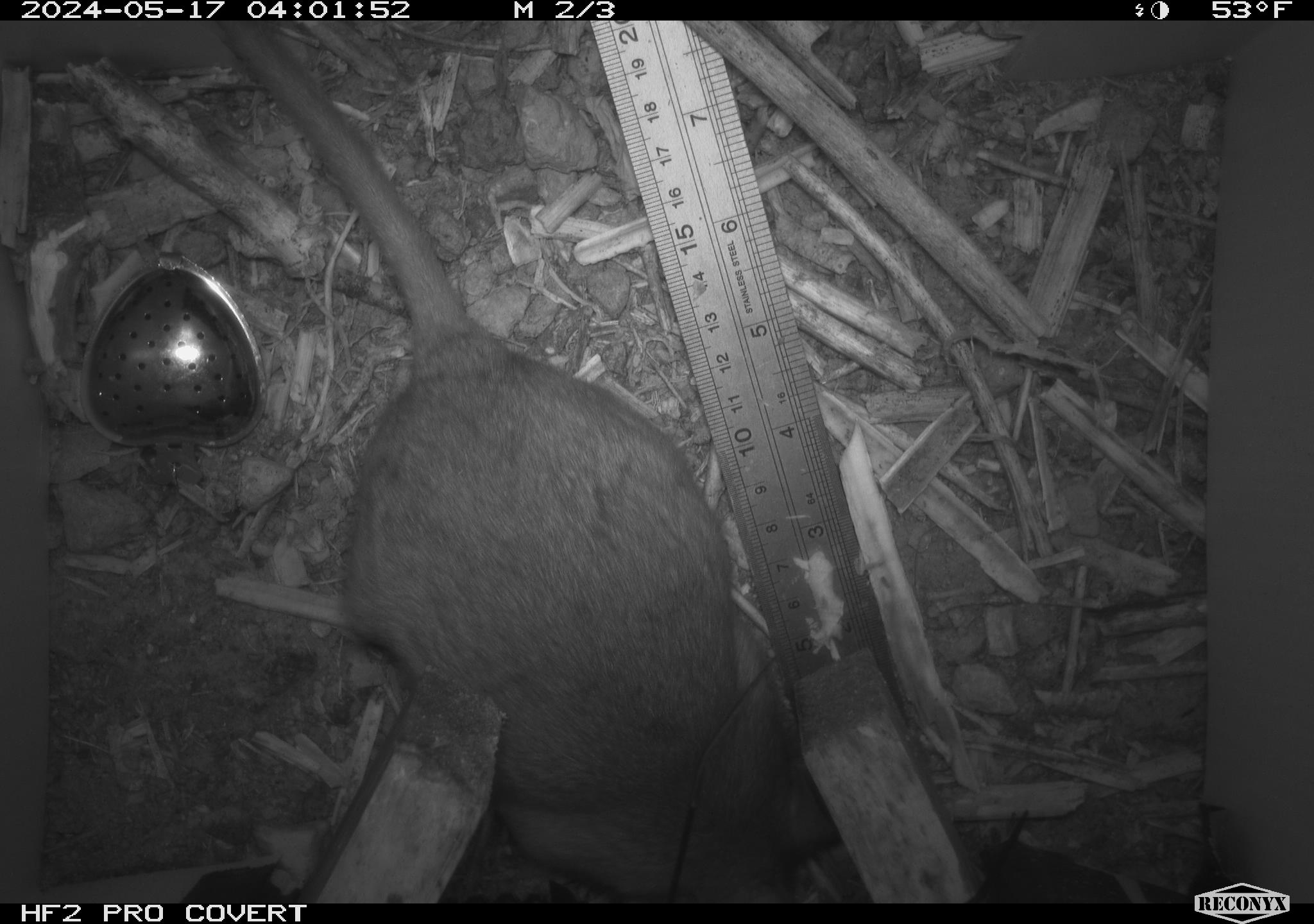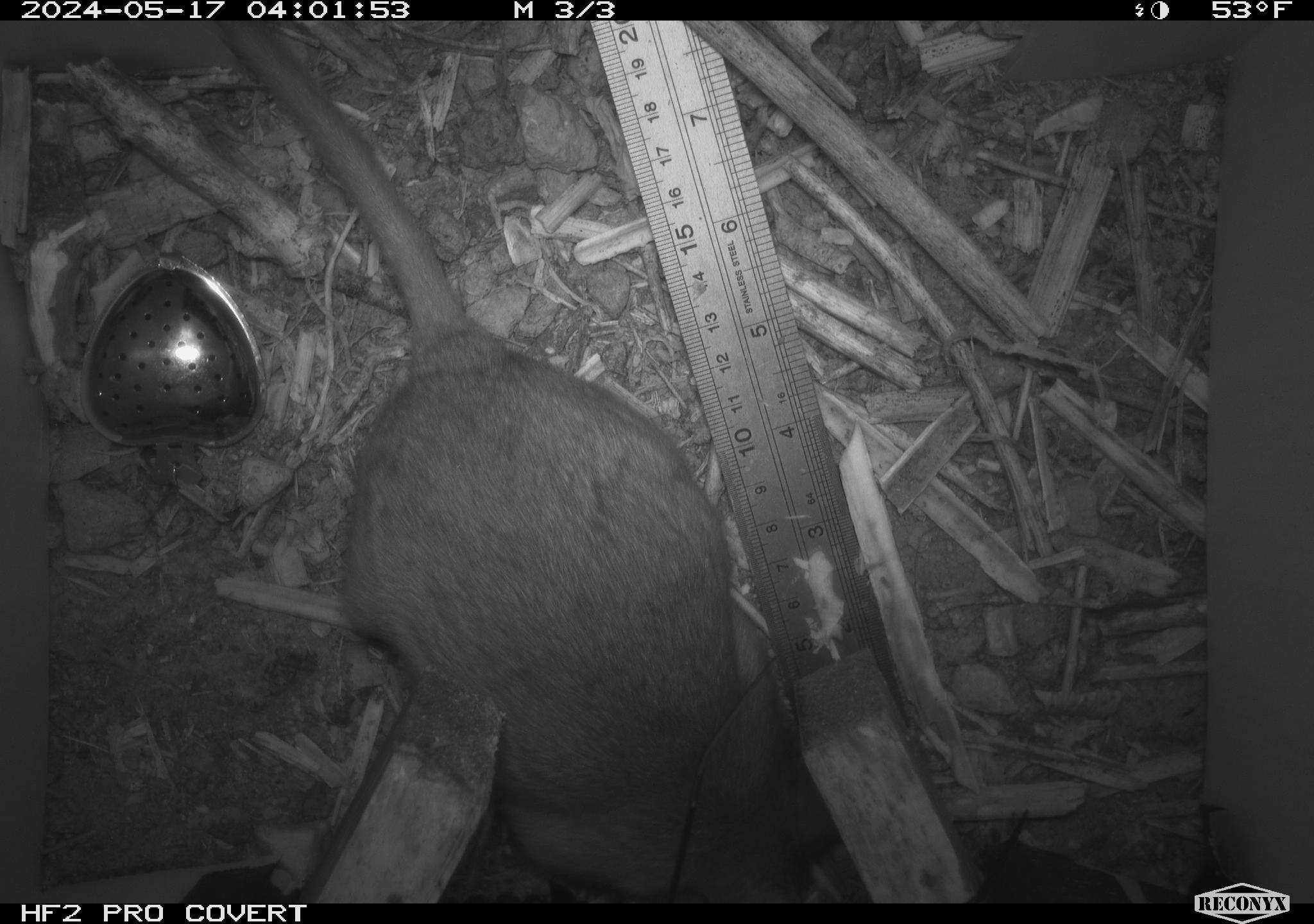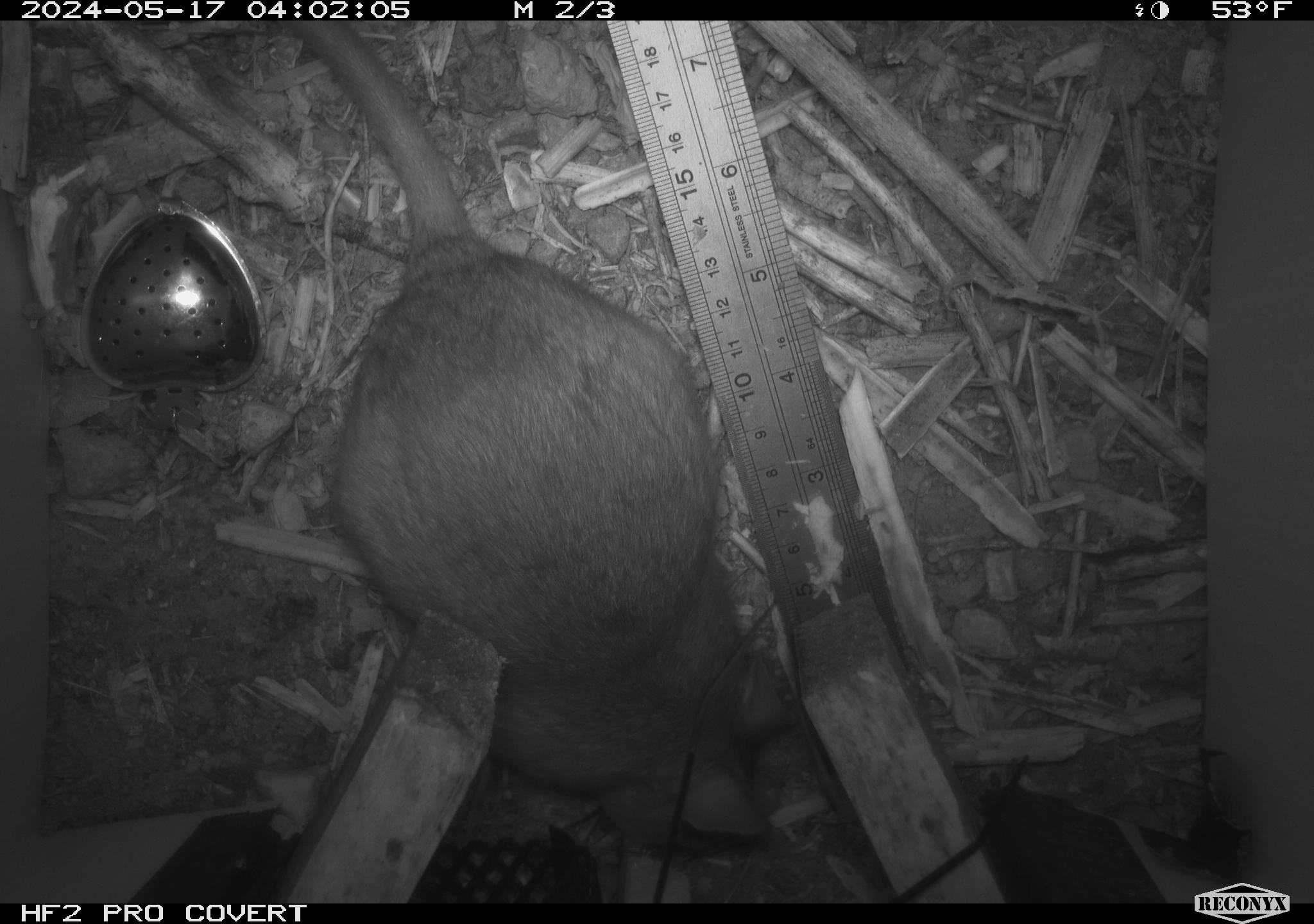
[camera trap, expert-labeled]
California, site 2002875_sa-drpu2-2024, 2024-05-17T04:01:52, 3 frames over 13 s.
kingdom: Animalia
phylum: Chordata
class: Mammalia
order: Rodentia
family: Cricetidae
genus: Neotoma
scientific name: Neotoma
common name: pack rat or woodrat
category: neotoma species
Neotoma species (pack rat or woodrat) (Neotoma).